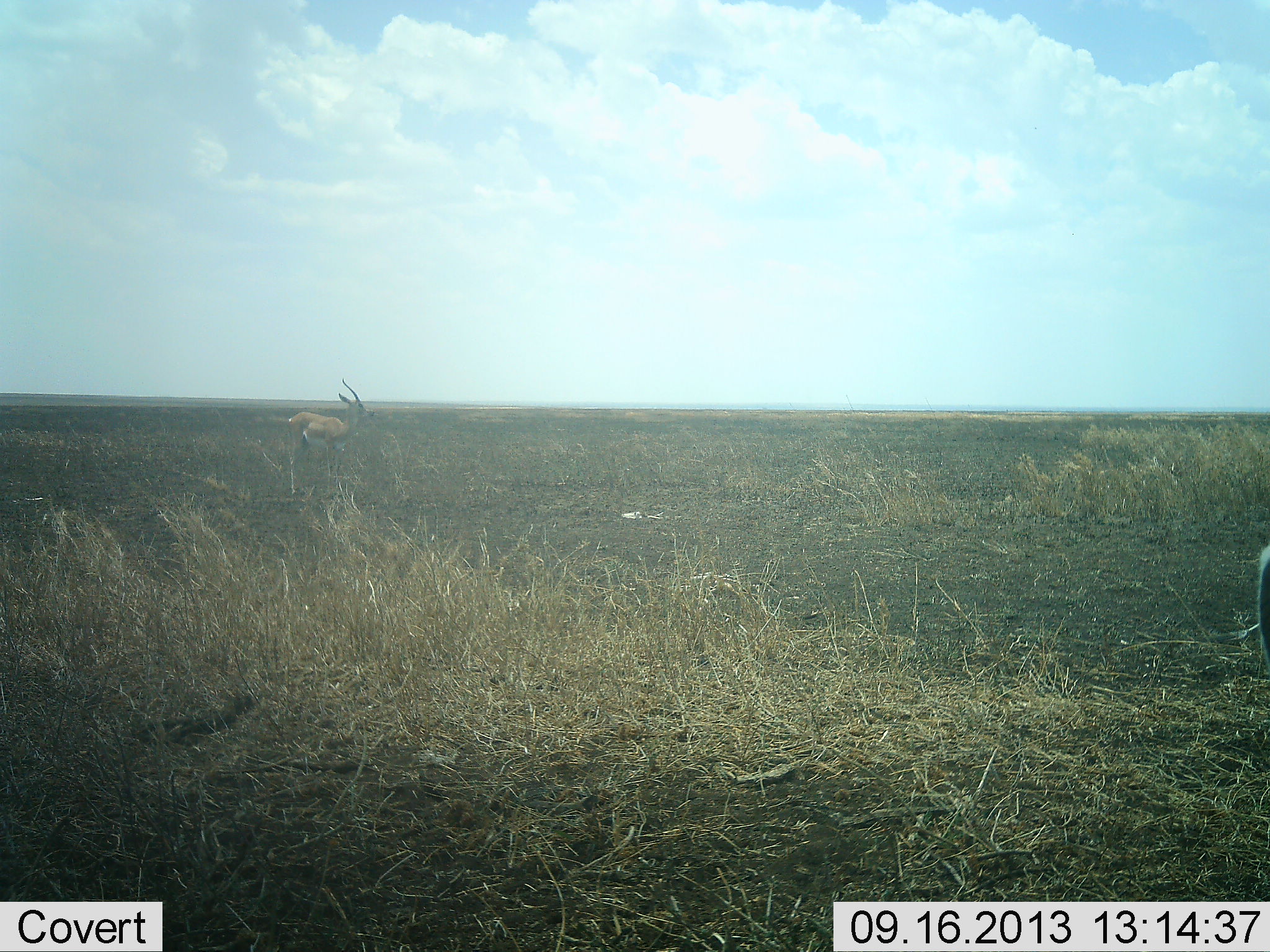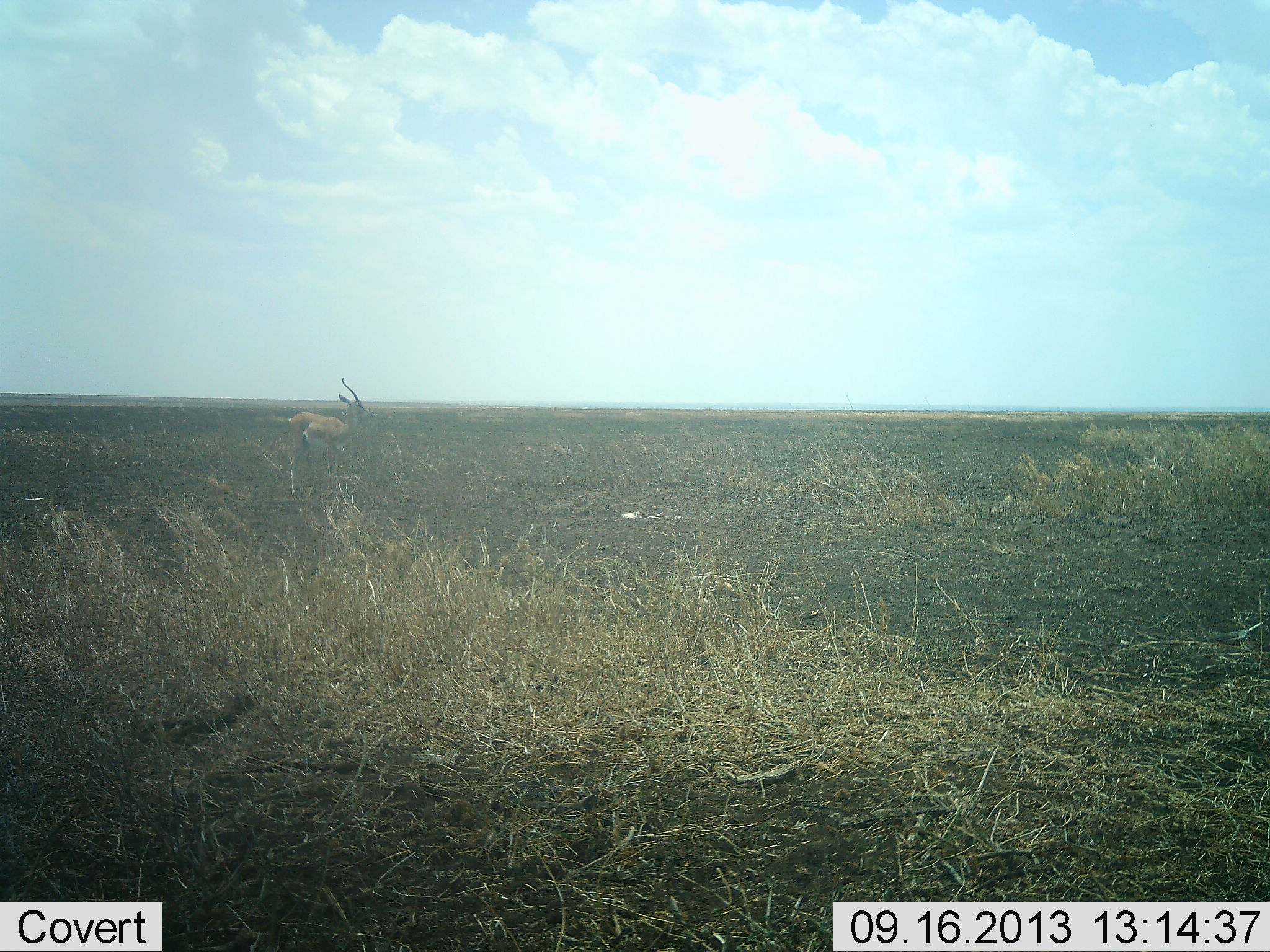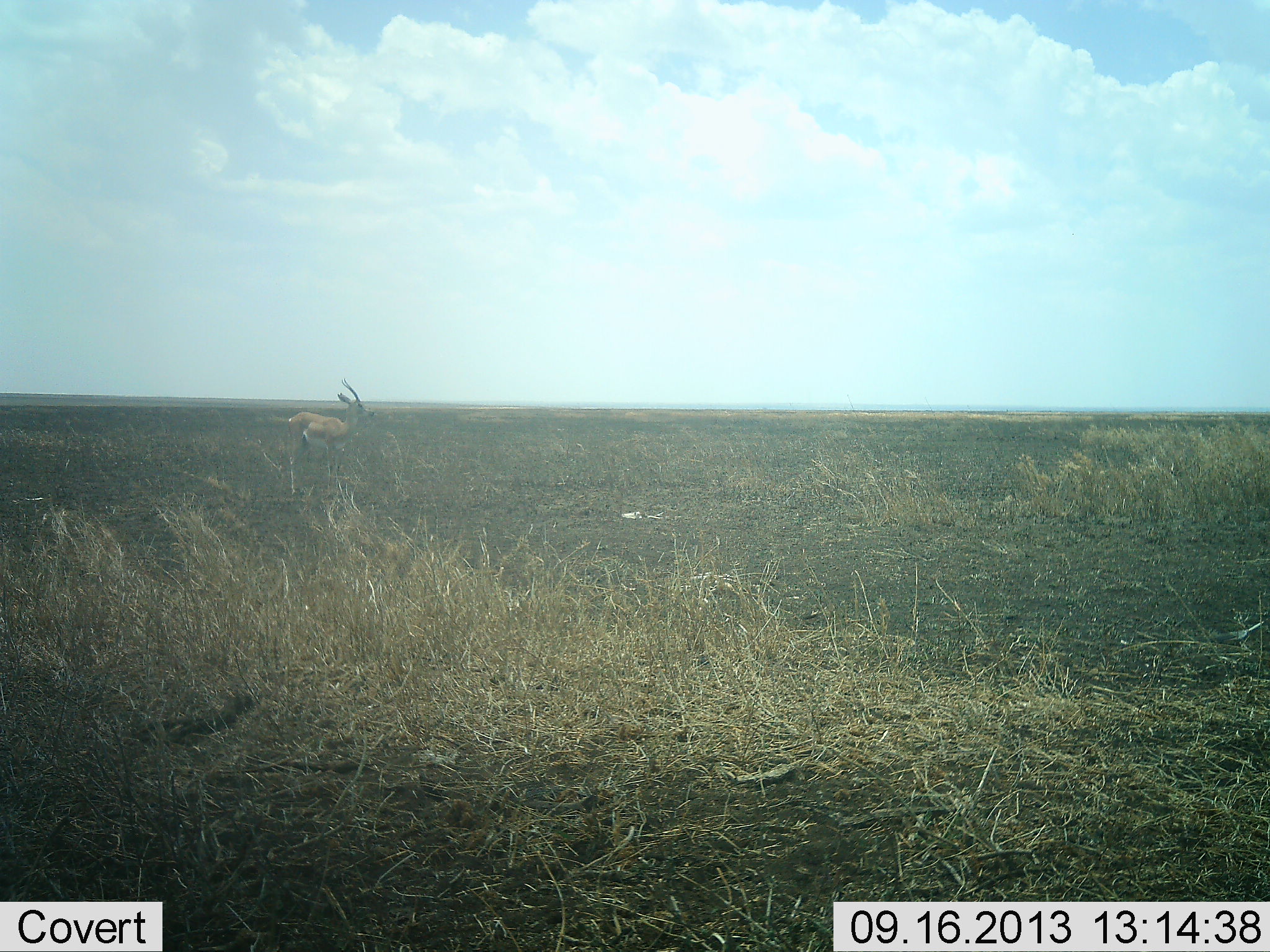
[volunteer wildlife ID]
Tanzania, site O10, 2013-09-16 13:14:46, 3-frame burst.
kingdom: Animalia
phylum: Chordata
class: Mammalia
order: Artiodactyla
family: Bovidae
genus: Nanger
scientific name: Nanger granti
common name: grant's gazelle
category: gazellegrants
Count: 1.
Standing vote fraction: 80%.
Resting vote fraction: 0%.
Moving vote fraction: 30%.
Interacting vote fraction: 0%.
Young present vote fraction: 0%.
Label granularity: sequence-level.